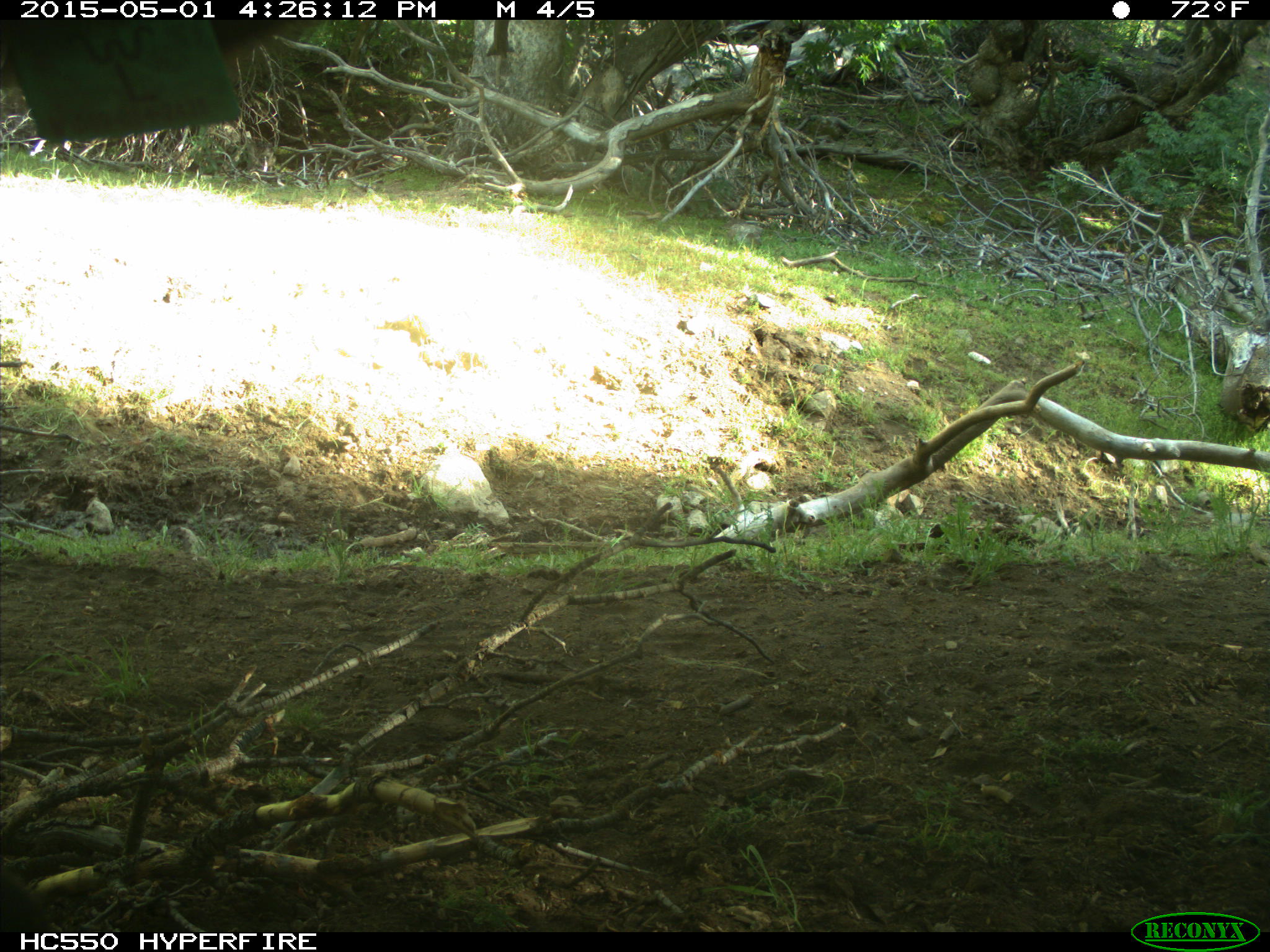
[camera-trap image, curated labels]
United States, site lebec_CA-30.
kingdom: Animalia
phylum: Chordata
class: Mammalia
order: Artiodactyla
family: Bovidae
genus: Bos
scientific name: Bos taurus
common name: domestic cow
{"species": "Bos taurus (domestic cow)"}